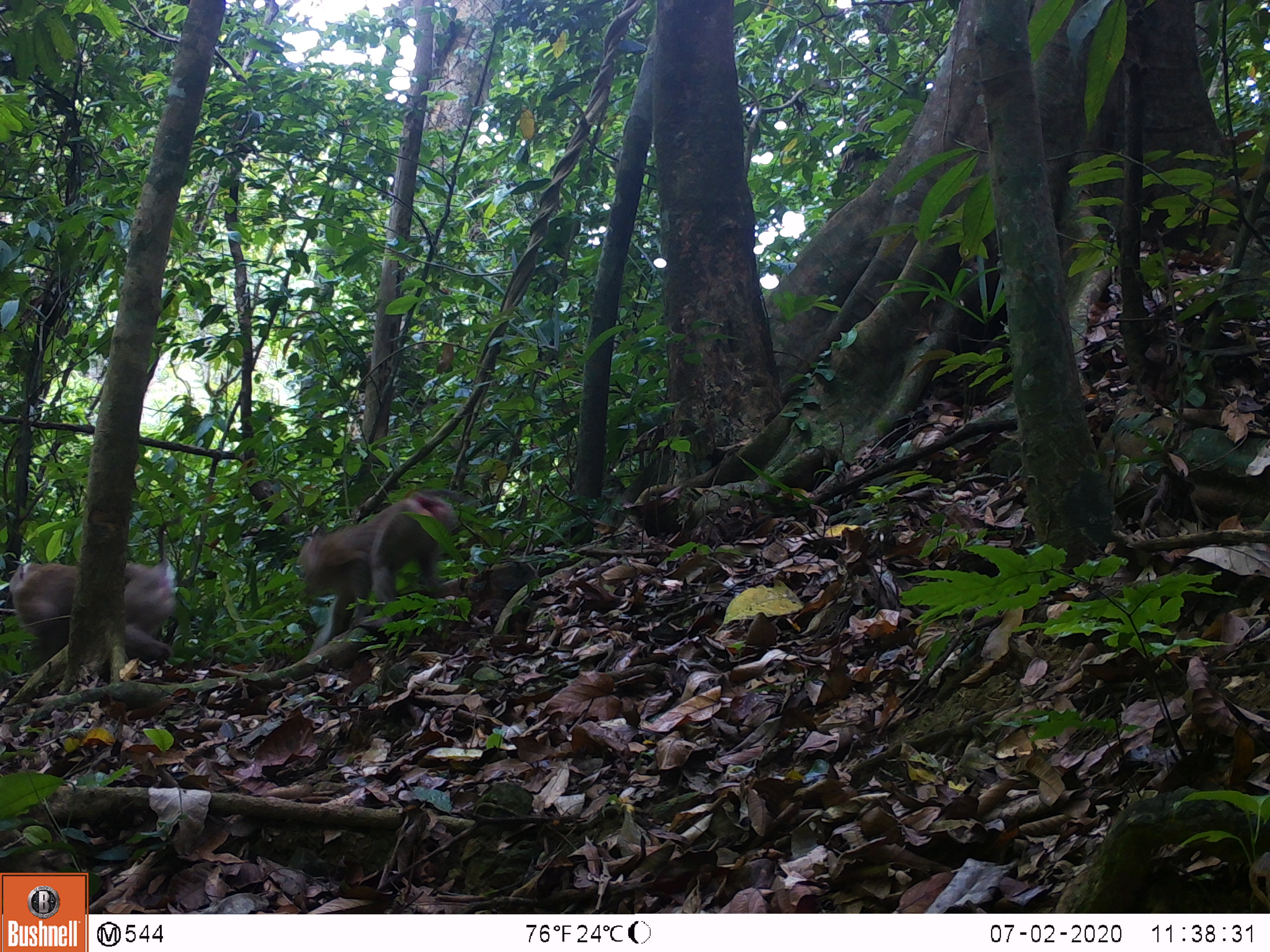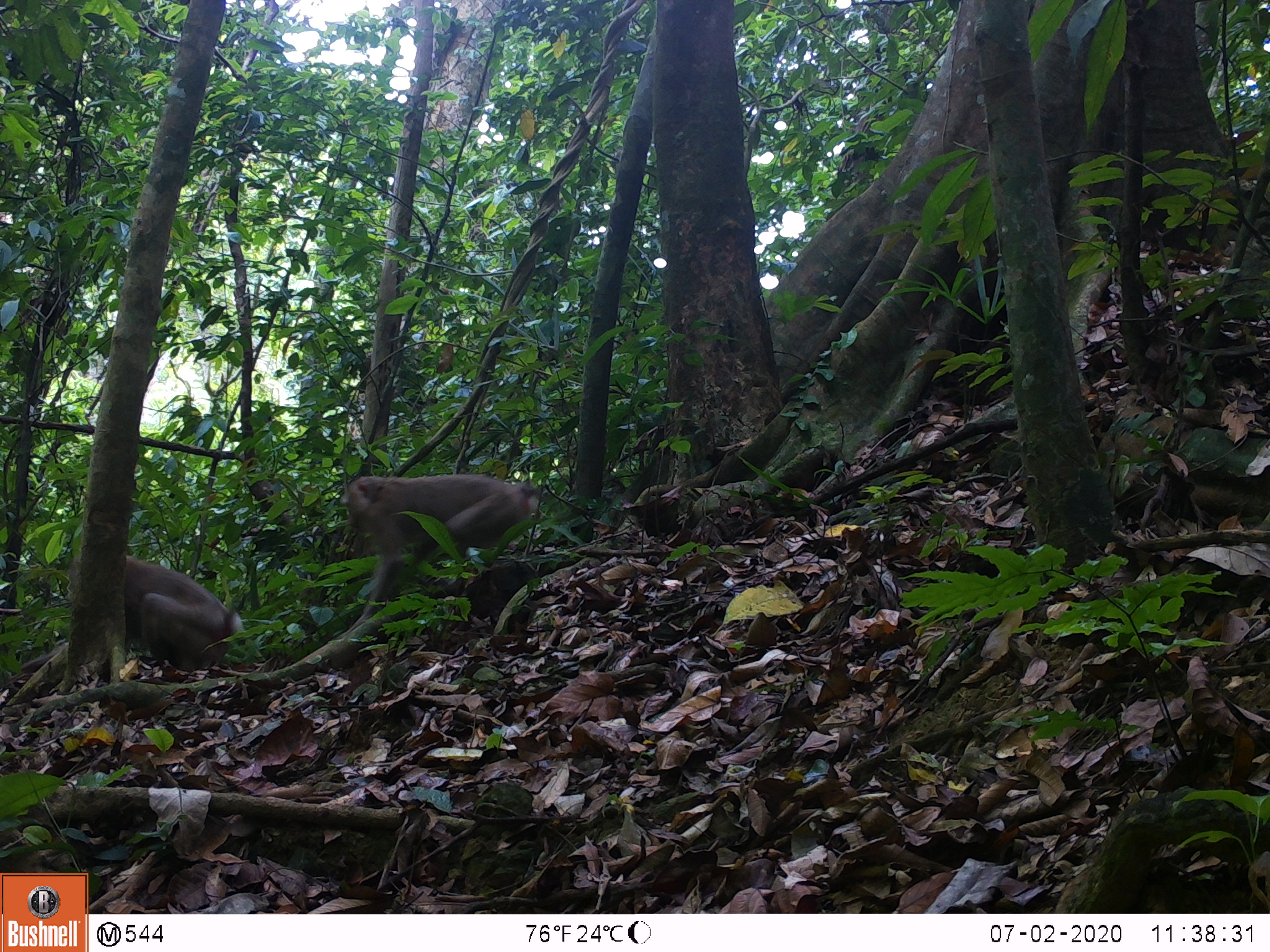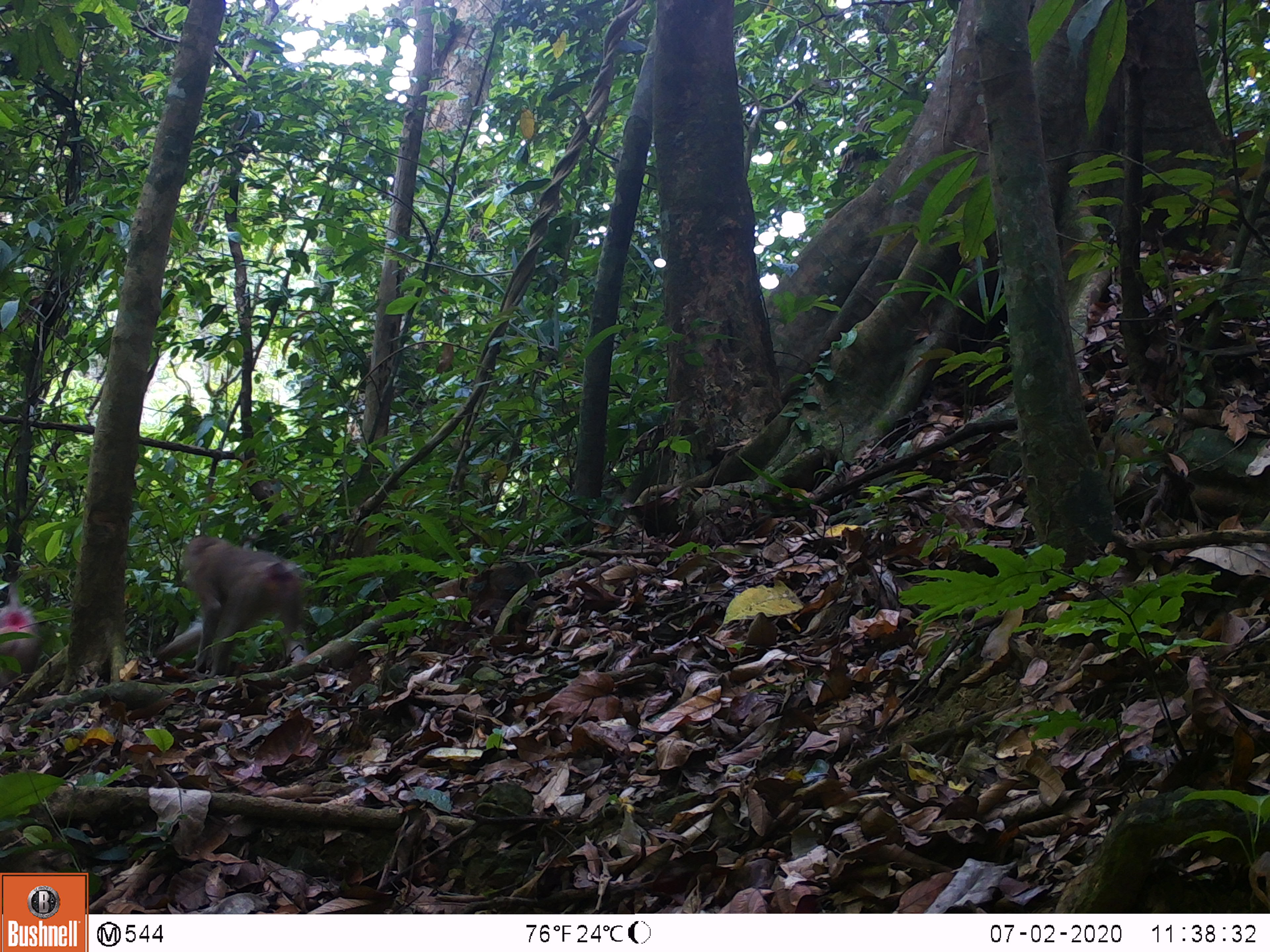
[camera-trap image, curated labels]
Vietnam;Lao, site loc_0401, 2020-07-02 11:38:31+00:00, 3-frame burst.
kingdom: Animalia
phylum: Chordata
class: Mammalia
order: Primates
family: Cercopithecidae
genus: Macaca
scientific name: Macaca nemestrina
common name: pig-tailed macaque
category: pig tailed macaque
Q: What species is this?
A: Pig tailed macaque (pig-tailed macaque) (Macaca nemestrina).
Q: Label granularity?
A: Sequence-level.